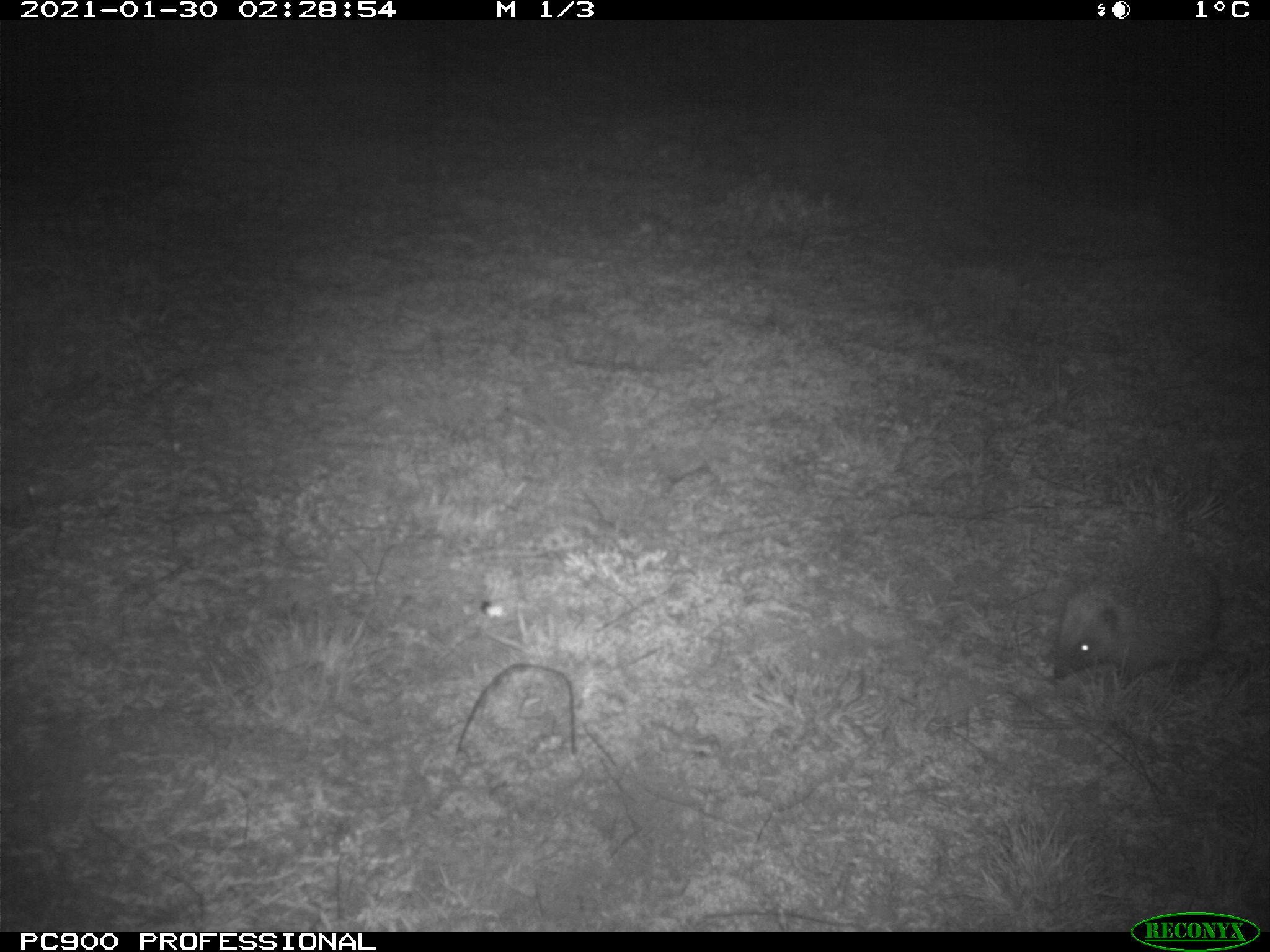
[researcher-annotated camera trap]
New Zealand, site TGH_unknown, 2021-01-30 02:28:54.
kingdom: Animalia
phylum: Chordata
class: Mammalia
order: Eulipotyphla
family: Erinaceidae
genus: Erinaceus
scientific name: Erinaceus europaeus europaeus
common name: european hedgehog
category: hedgehog